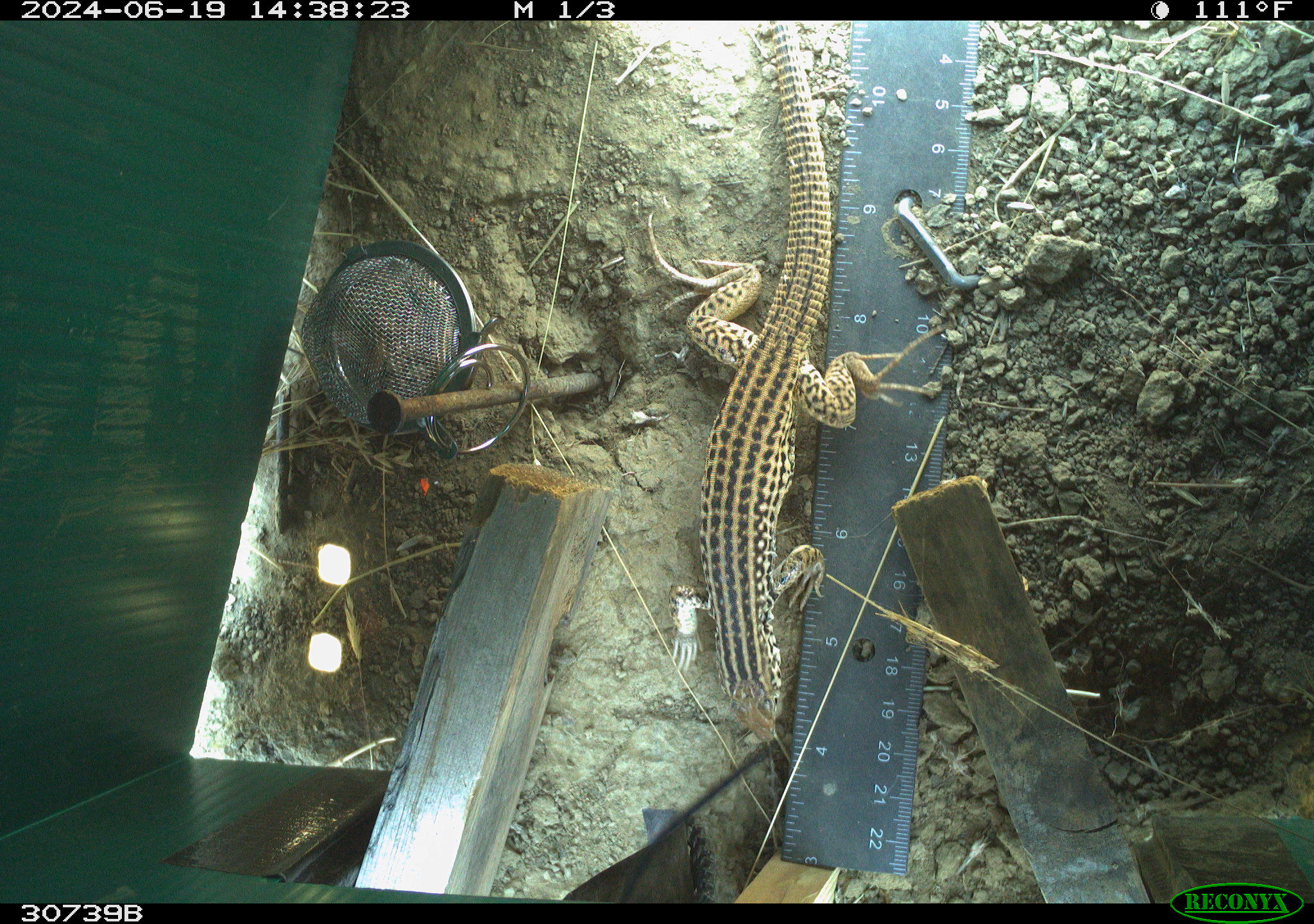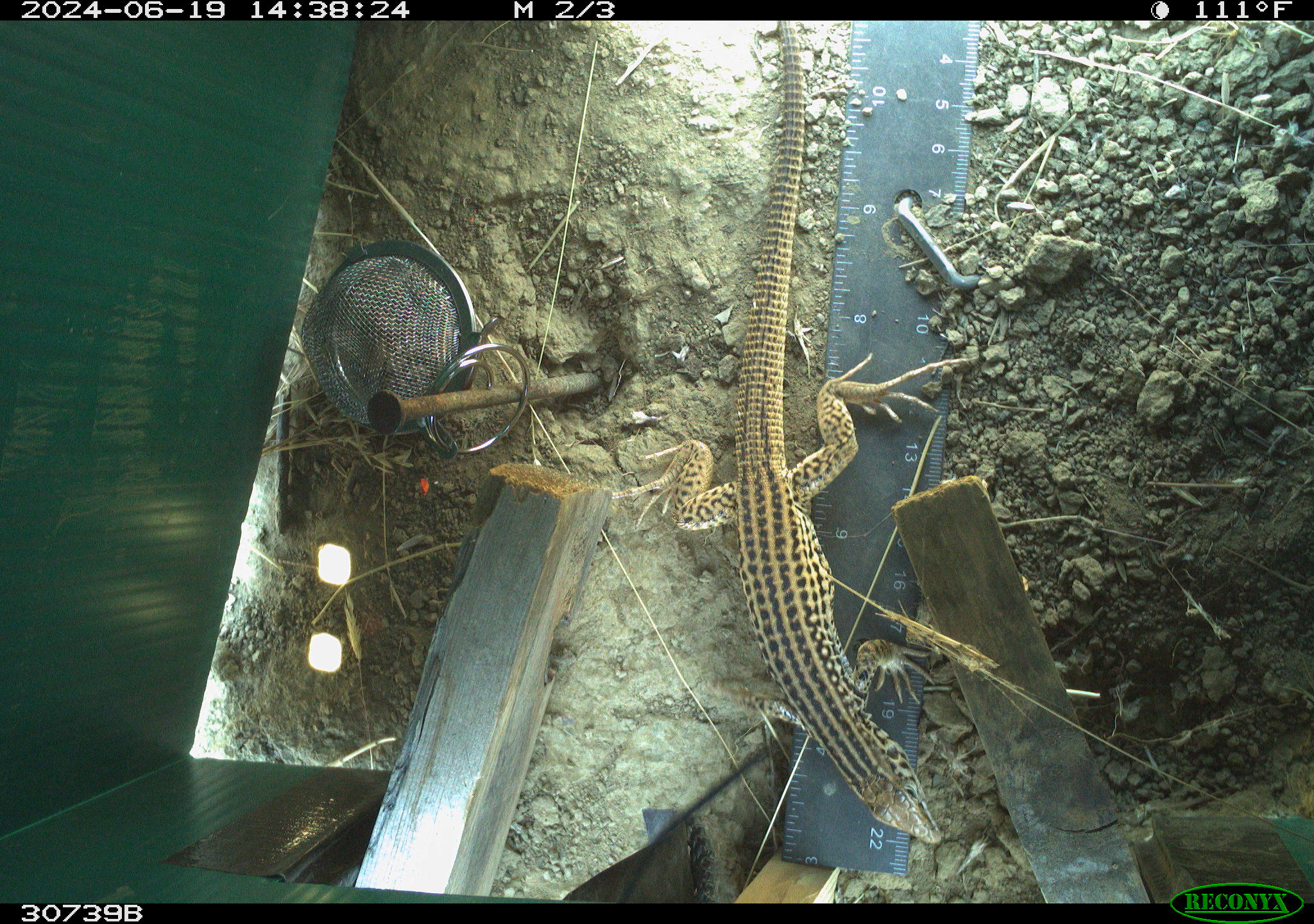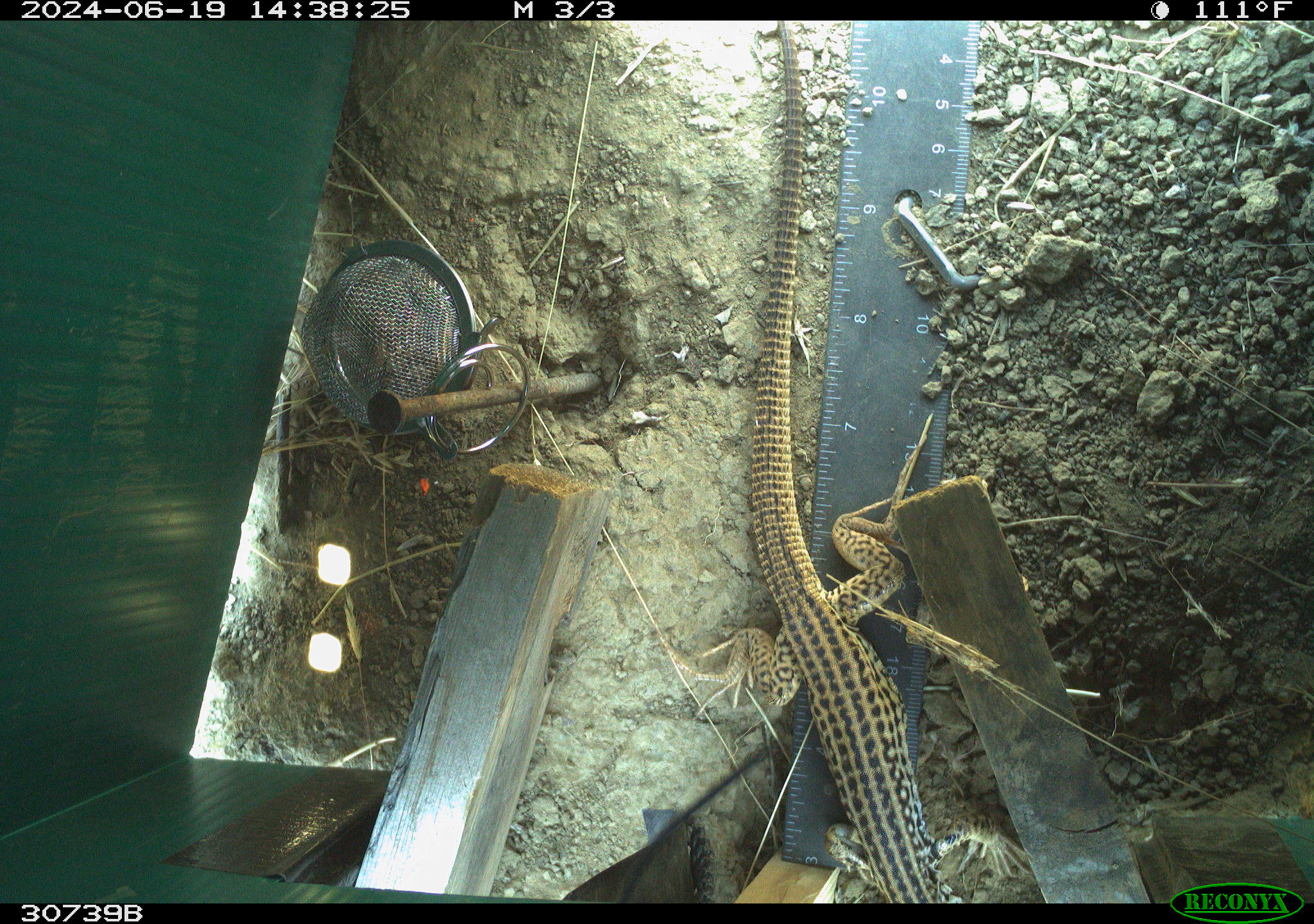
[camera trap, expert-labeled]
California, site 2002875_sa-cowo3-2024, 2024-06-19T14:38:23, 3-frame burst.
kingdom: Animalia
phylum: Chordata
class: Reptilia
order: Squamata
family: Teiidae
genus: Aspidoscelis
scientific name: Aspidoscelis tigris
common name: western whiptail